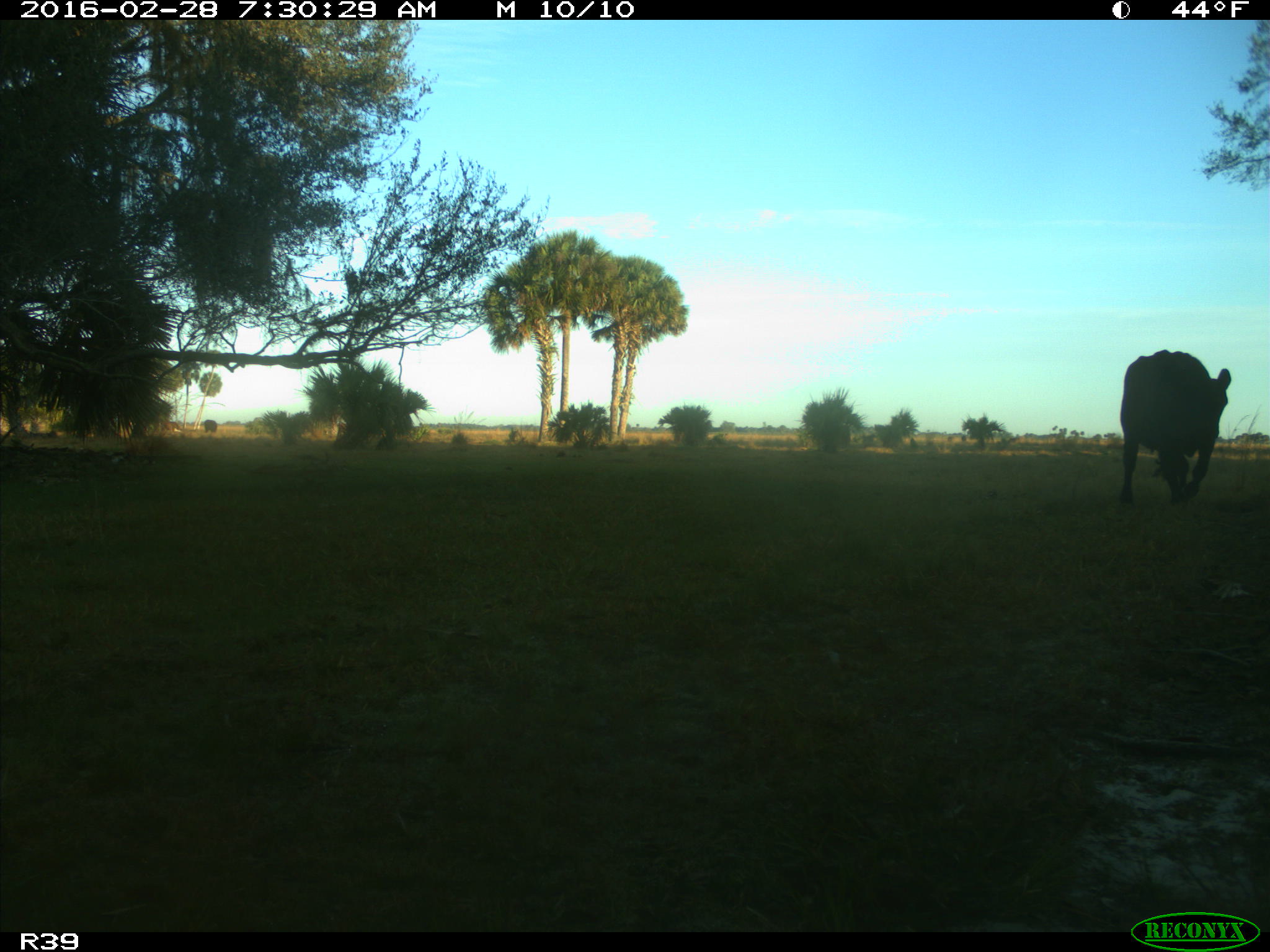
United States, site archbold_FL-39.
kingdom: Animalia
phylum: Chordata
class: Mammalia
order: Artiodactyla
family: Bovidae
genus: Bos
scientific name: Bos taurus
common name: domestic cow